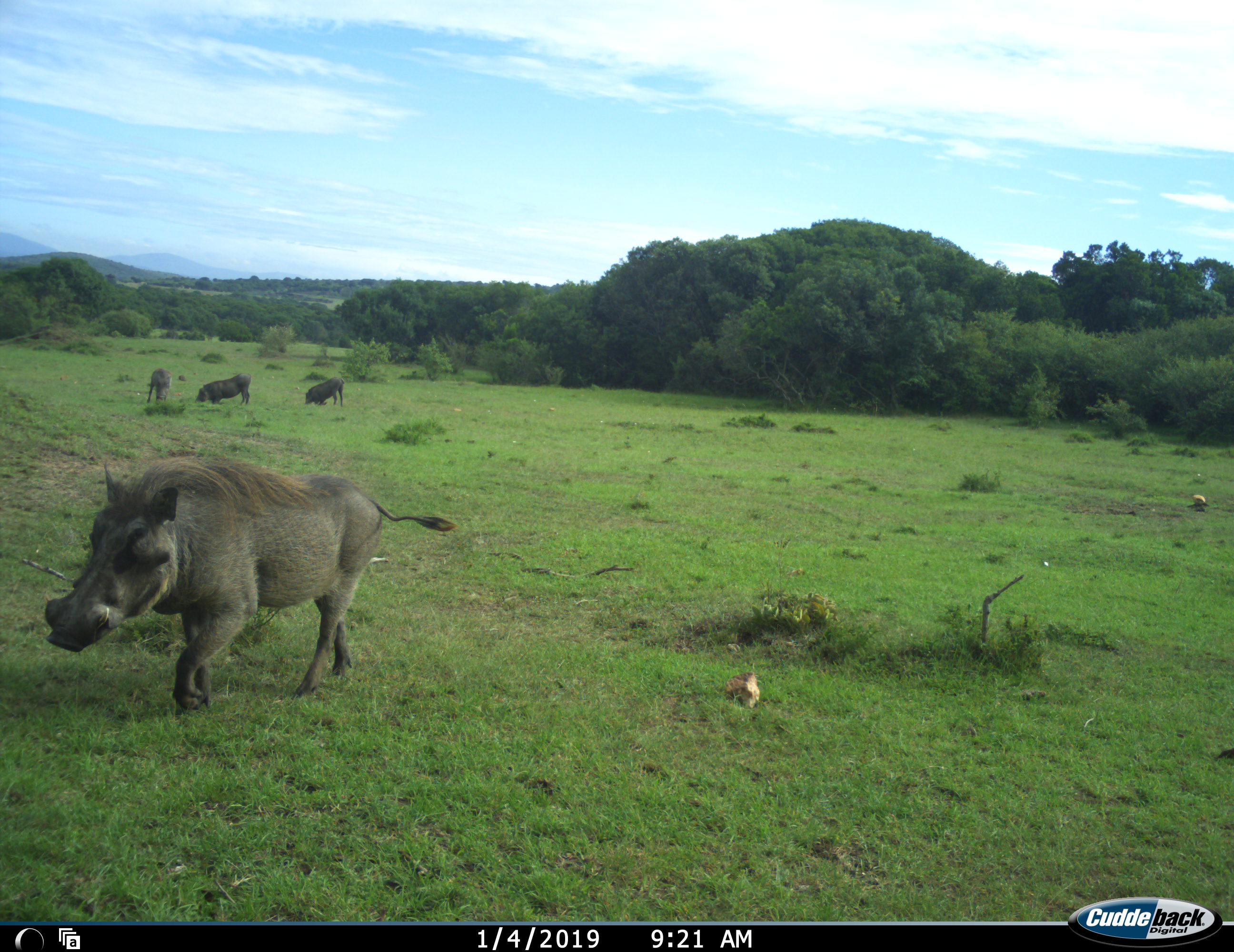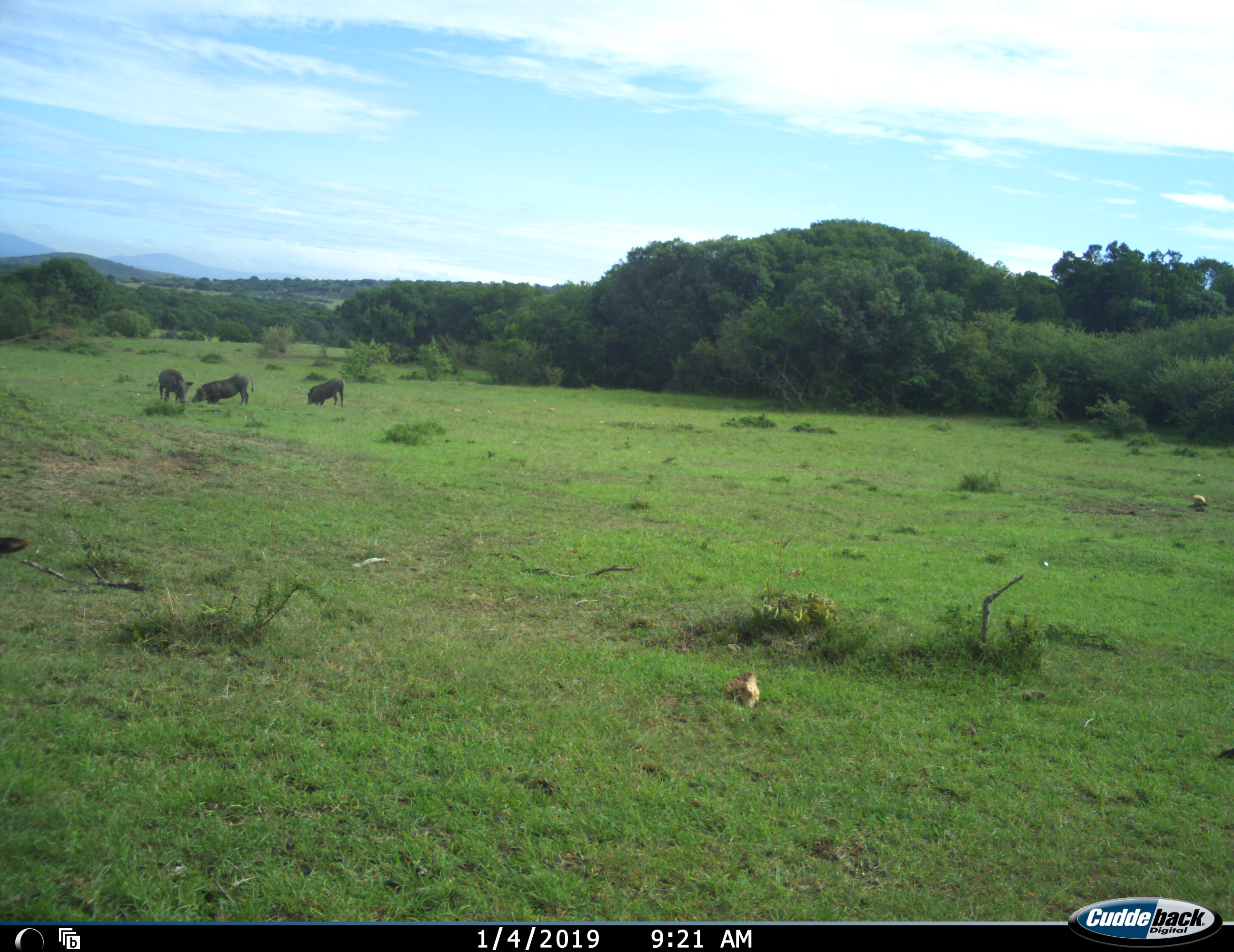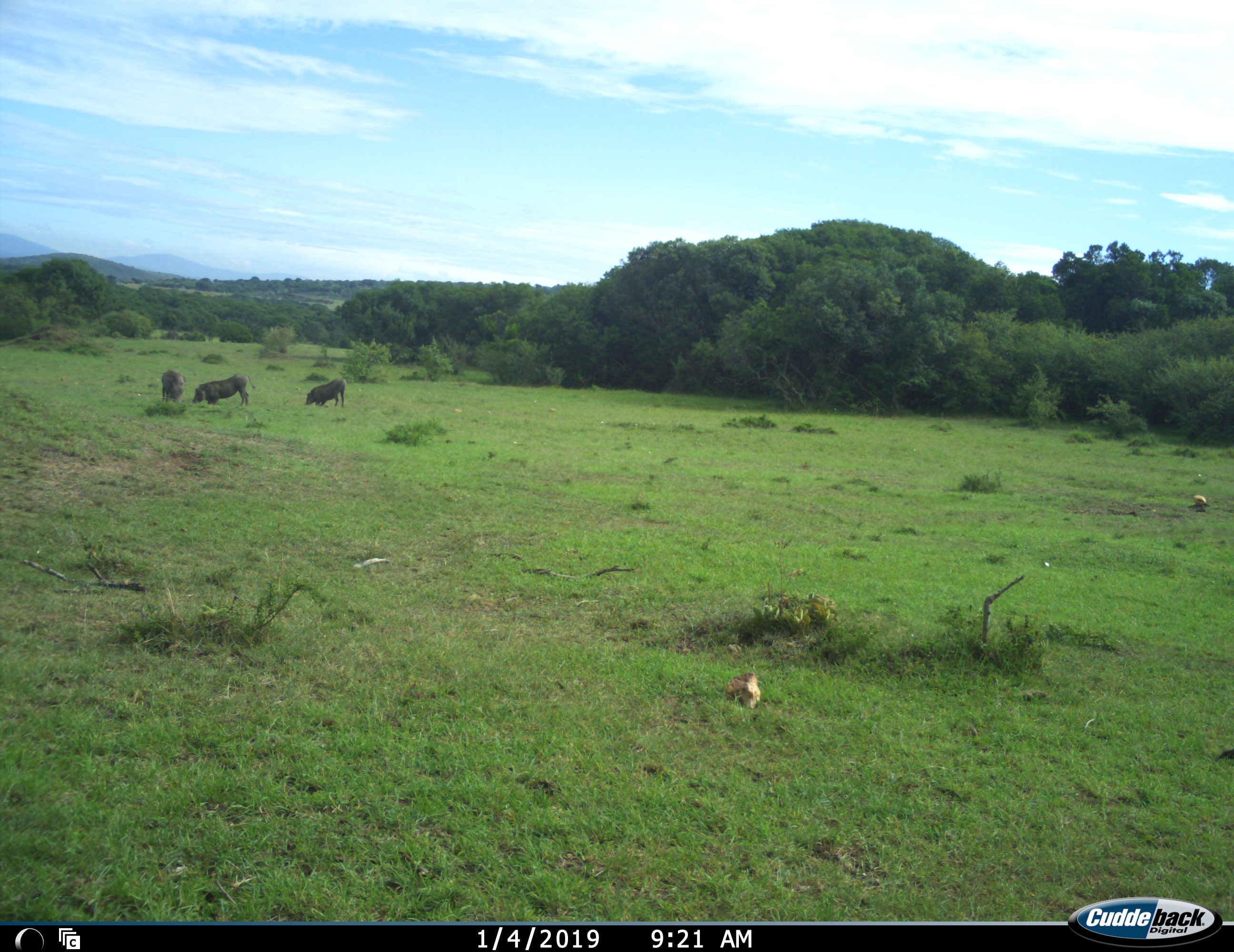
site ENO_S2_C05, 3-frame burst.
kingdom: Animalia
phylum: Chordata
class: Mammalia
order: Artiodactyla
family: Suidae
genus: Phacochoerus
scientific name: Phacochoerus africanus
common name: warthog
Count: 4.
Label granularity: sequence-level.